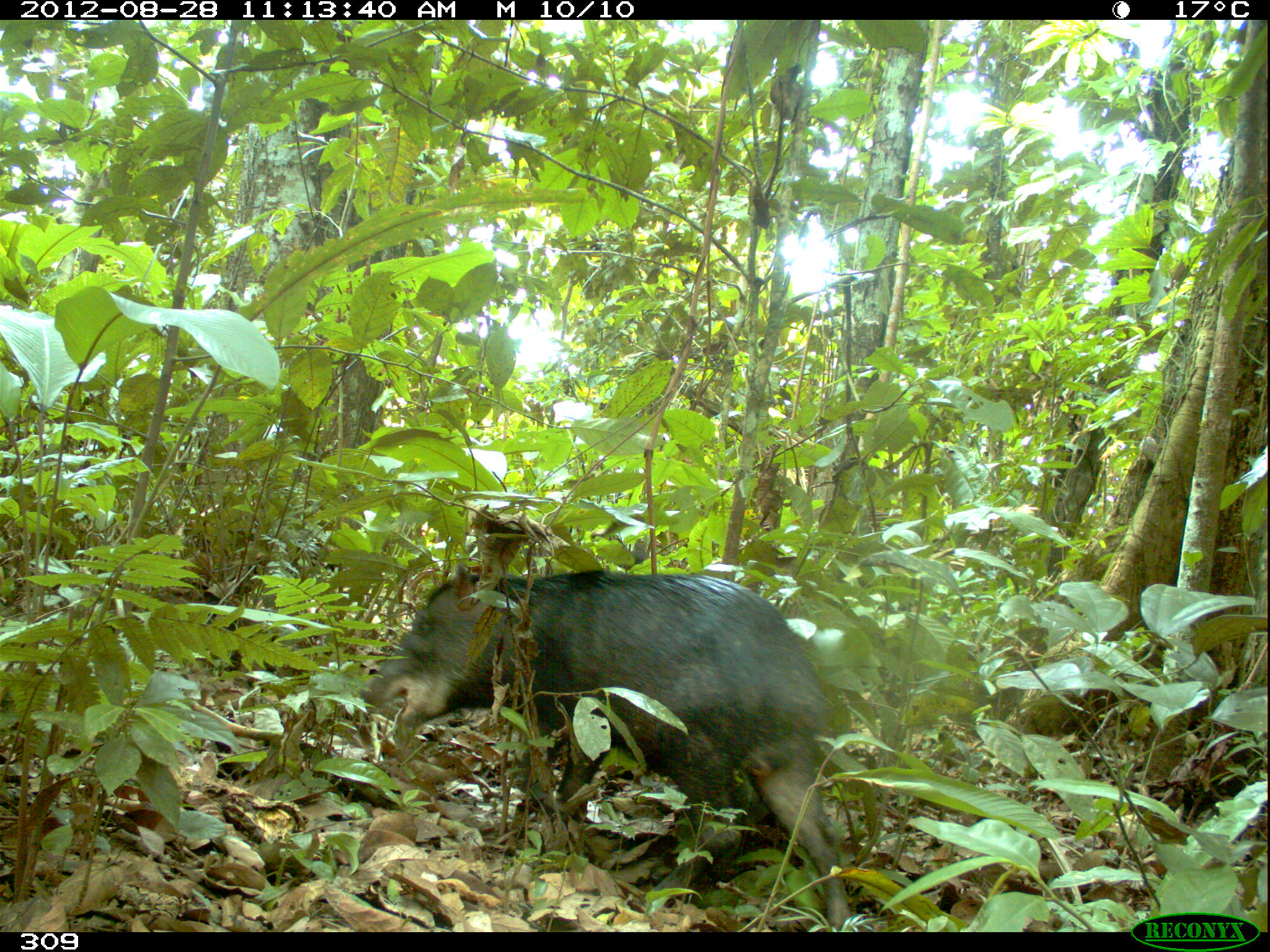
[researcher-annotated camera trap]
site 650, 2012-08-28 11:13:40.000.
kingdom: Animalia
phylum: Chordata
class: Mammalia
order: Artiodactyla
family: Tayassuidae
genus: Tayassu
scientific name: Tayassu pecari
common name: white-lipped peccary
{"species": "Tayassu pecari (white-lipped peccary)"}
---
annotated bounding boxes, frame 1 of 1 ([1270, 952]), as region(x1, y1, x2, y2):
tayassu pecari: region(360, 568, 851, 928)